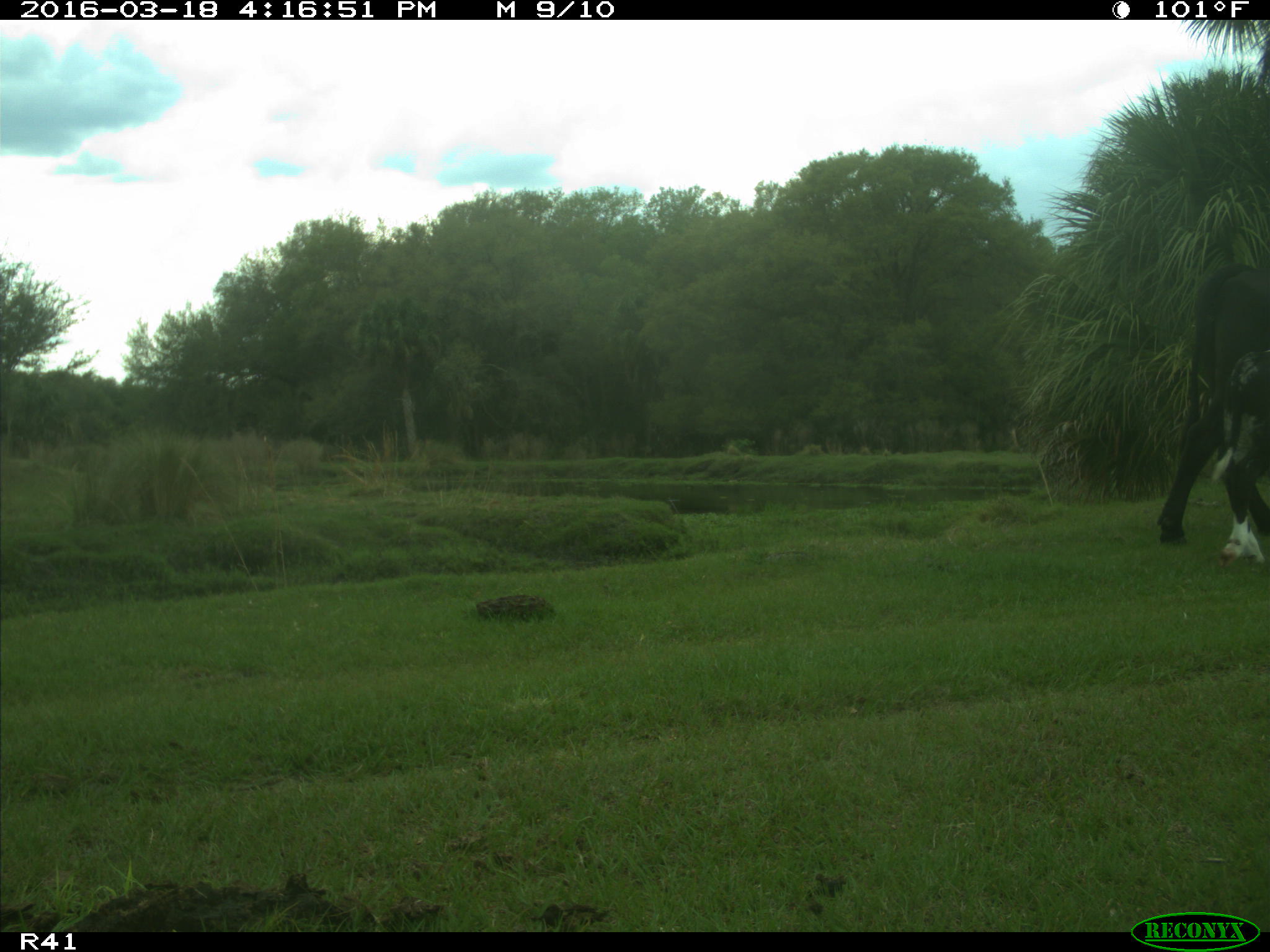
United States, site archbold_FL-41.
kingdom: Animalia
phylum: Chordata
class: Mammalia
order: Artiodactyla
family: Bovidae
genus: Bos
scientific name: Bos taurus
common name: domestic cow